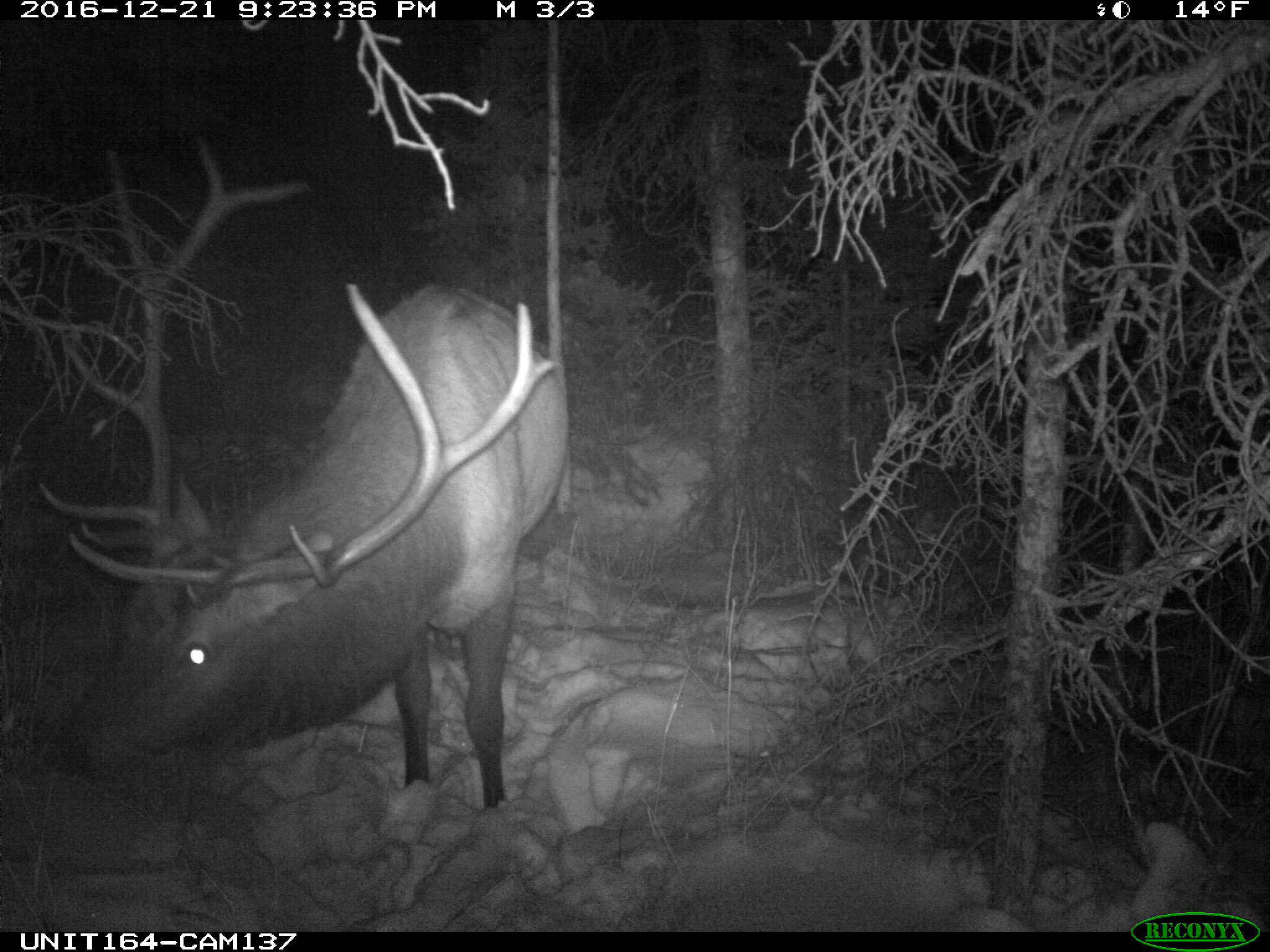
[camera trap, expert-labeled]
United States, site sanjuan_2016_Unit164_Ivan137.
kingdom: Animalia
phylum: Chordata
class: Mammalia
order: Artiodactyla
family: Cervidae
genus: Cervus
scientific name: Cervus elaphus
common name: red deer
Cervus elaphus (red deer).